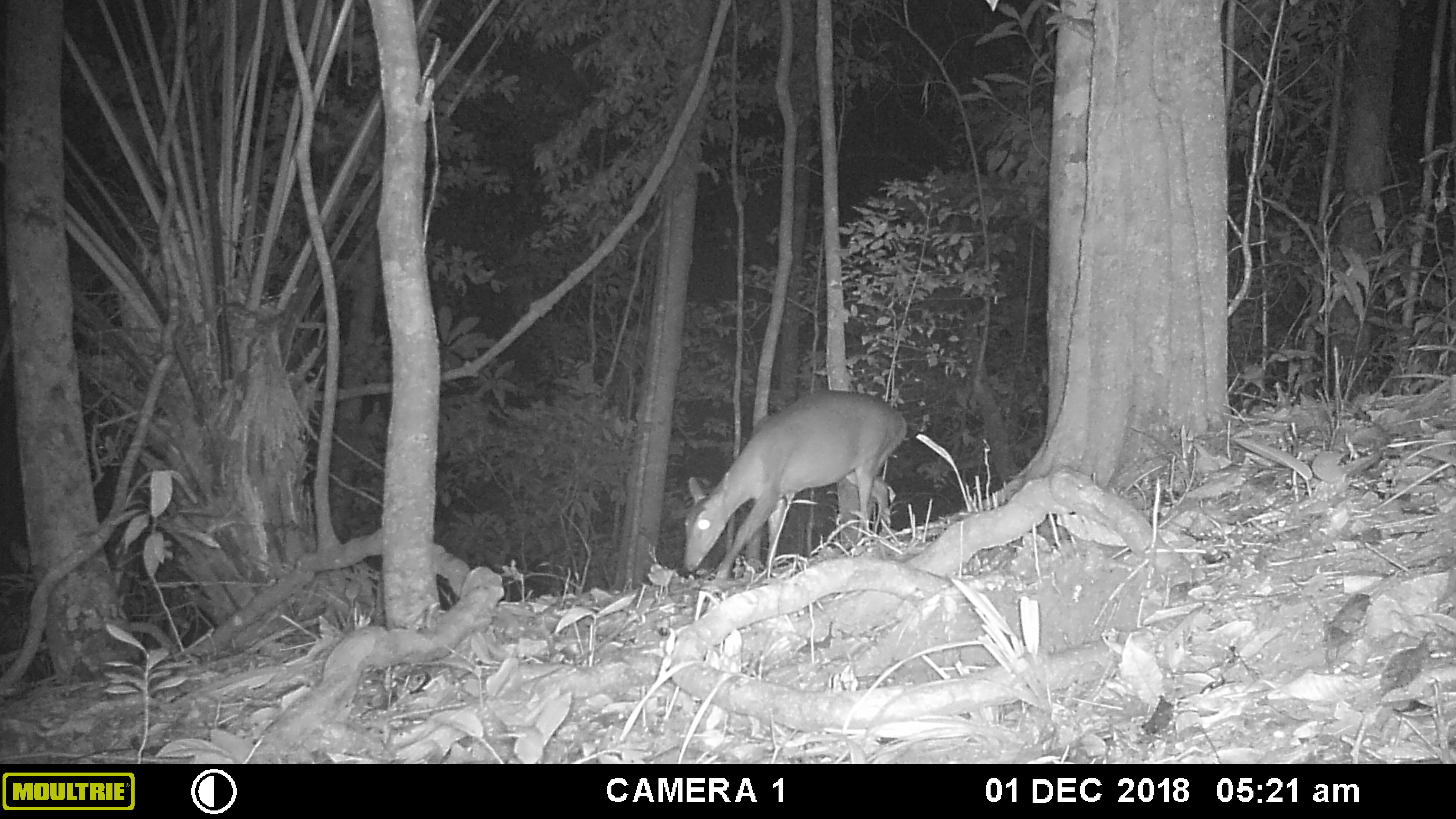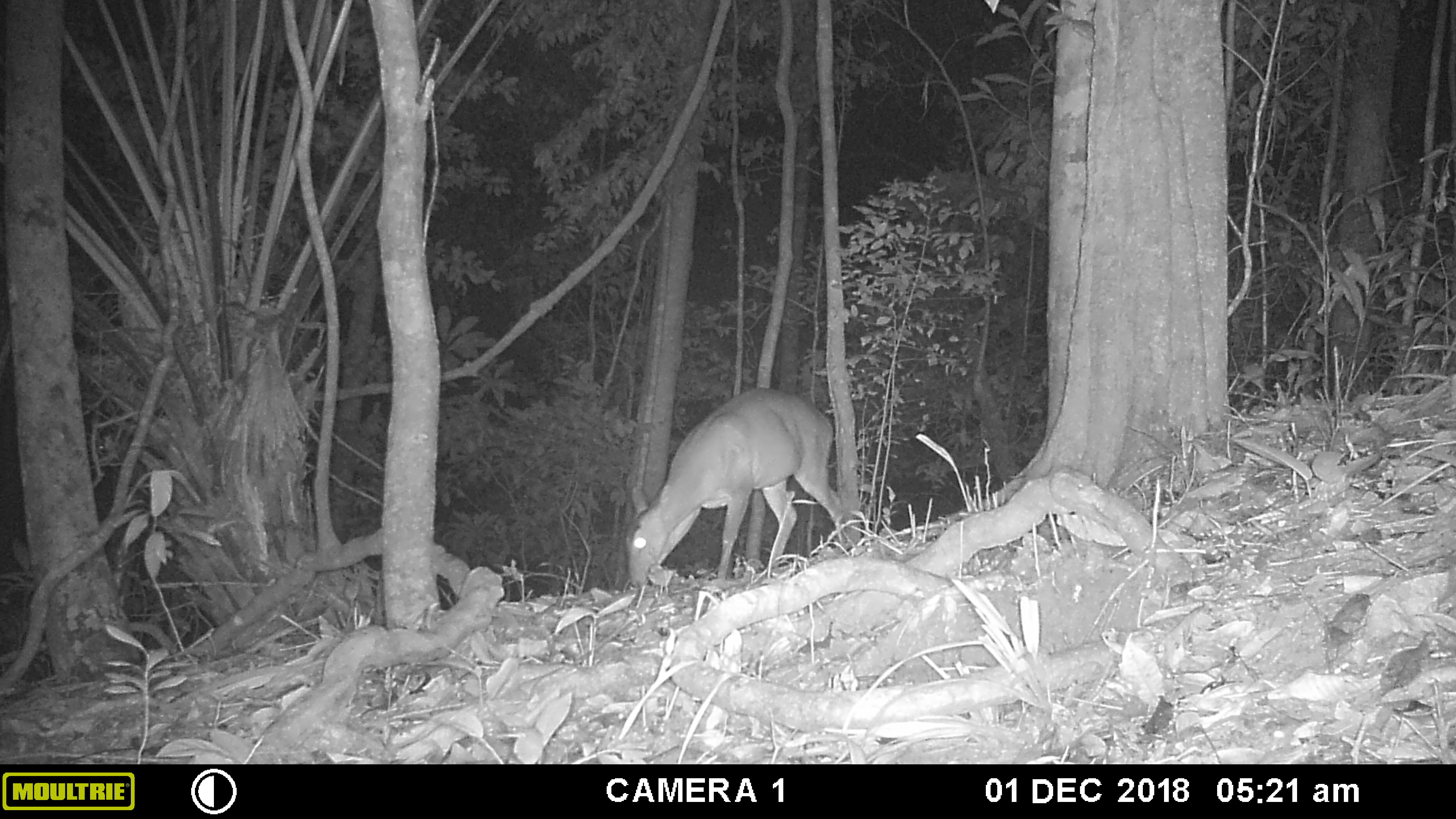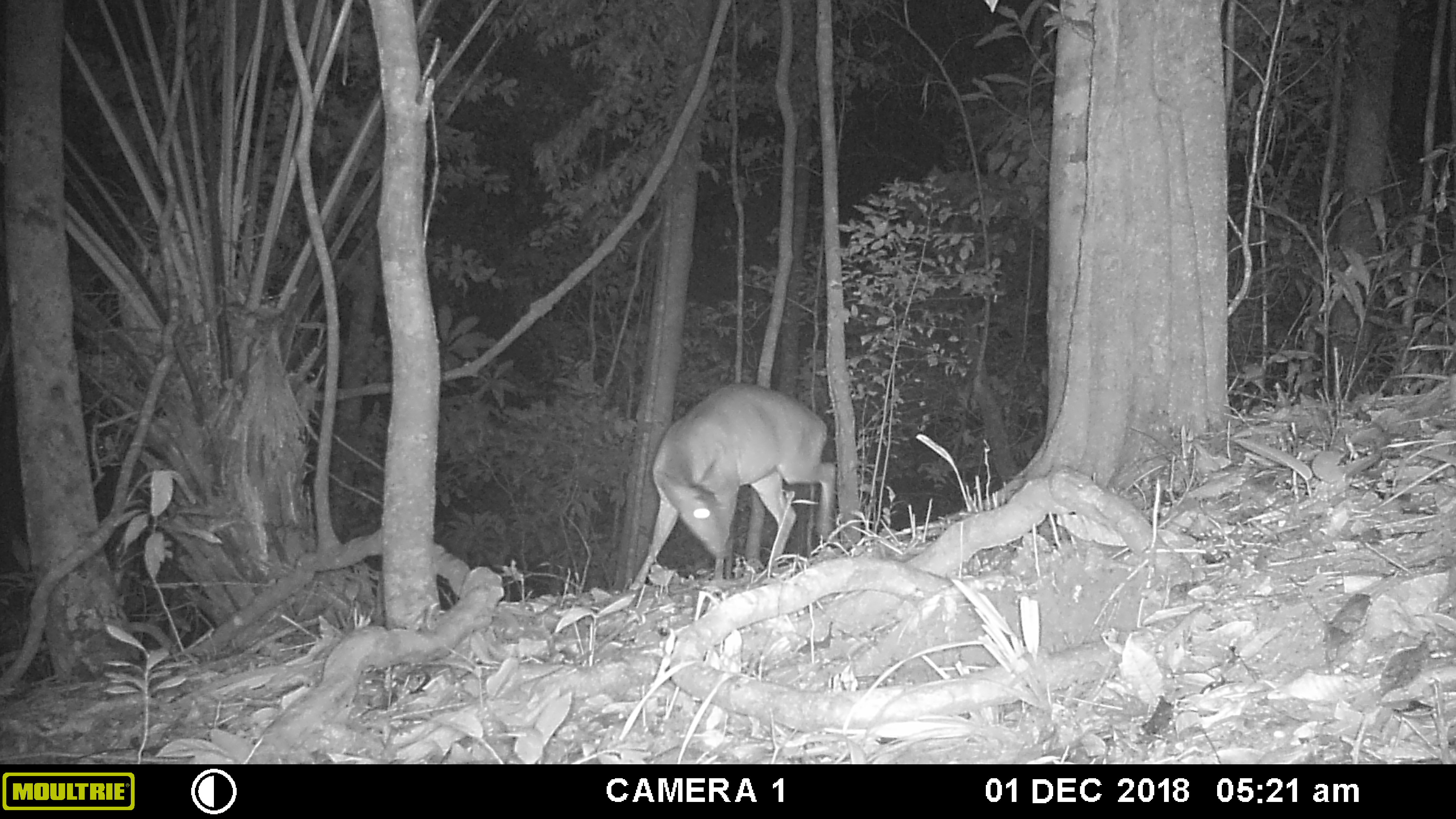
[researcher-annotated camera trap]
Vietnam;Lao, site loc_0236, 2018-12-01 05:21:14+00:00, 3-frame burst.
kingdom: Animalia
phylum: Chordata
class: Mammalia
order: Artiodactyla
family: Cervidae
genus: Muntiacus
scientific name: Muntiacus vuquangensis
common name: large-antlered muntjac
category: large antlered muntjac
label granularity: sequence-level